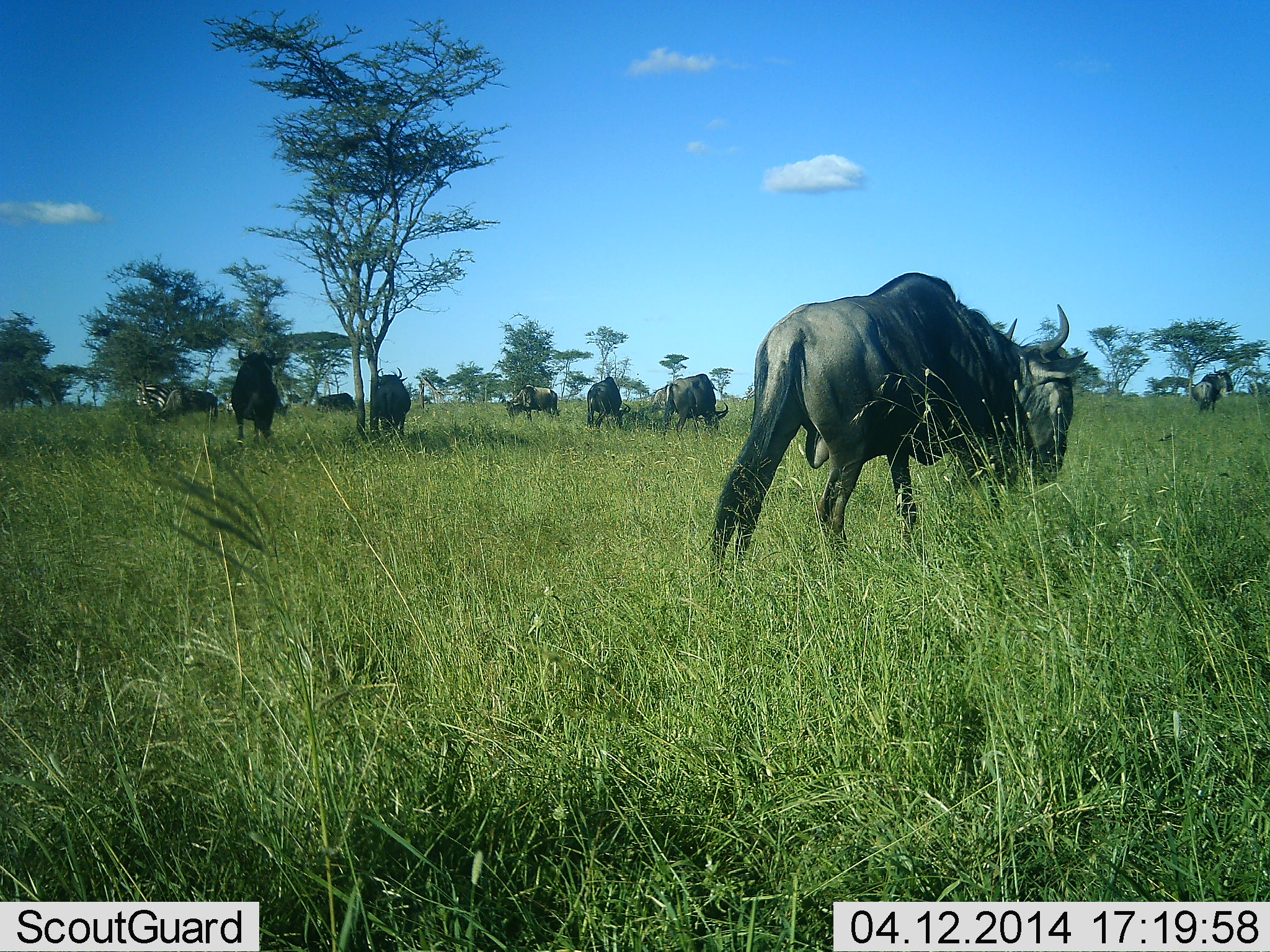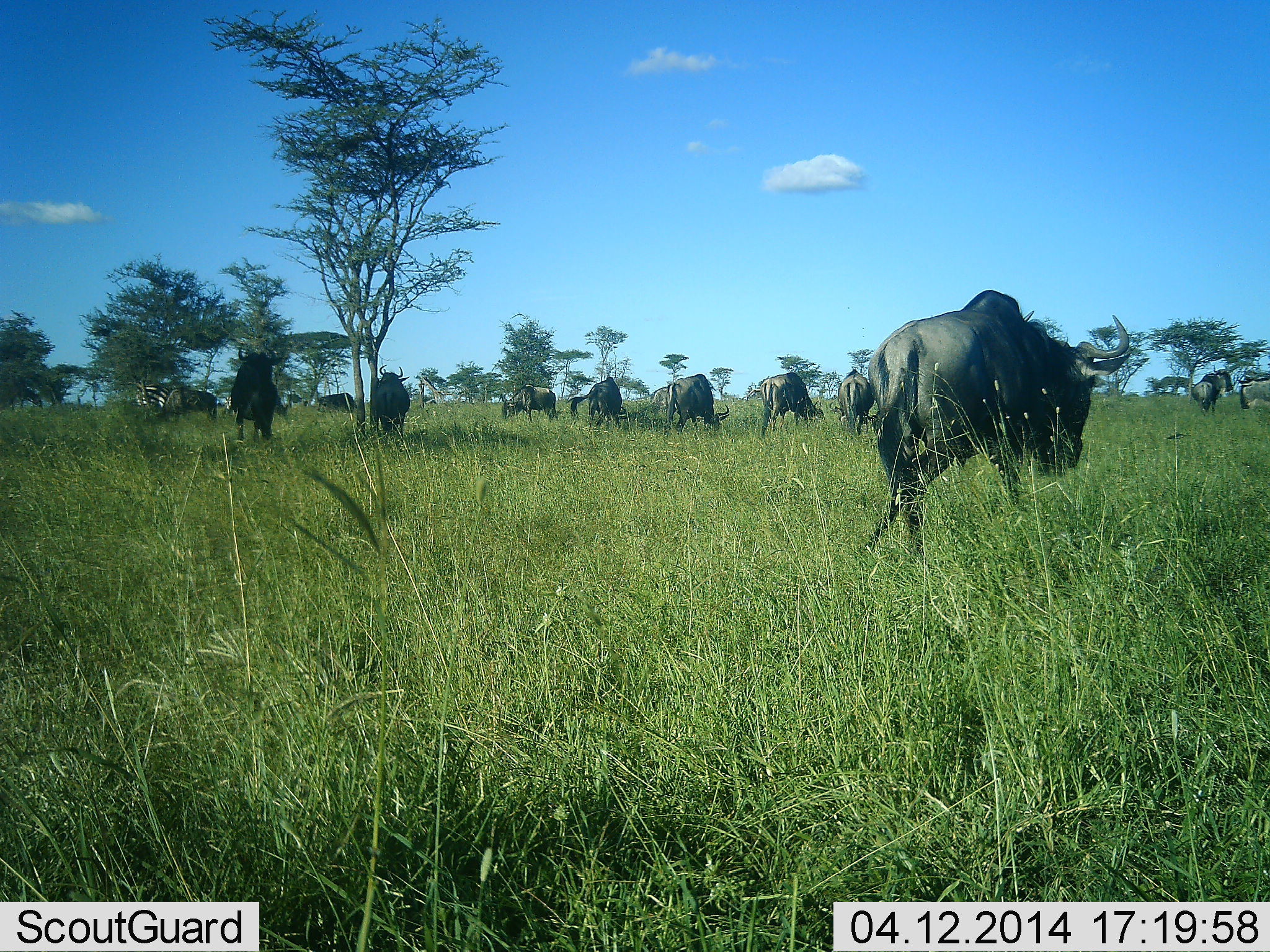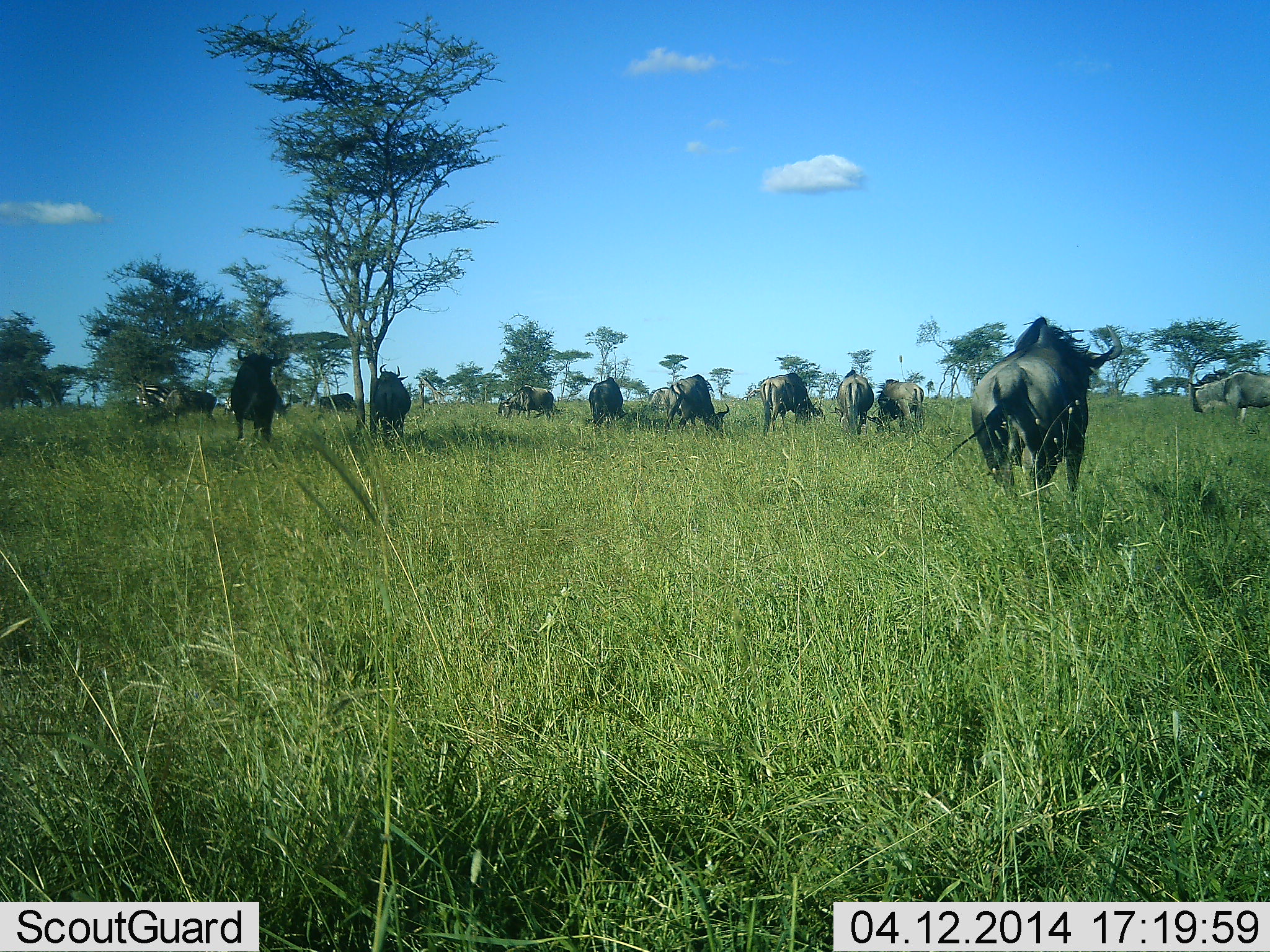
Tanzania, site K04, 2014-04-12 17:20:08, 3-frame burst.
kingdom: Animalia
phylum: Chordata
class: Mammalia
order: Artiodactyla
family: Bovidae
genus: Connochaetes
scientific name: Connochaetes taurinus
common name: blue wildebeest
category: wildebeest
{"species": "wildebeest (blue wildebeest) (Connochaetes taurinus)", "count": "11-50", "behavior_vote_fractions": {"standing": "40%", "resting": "0%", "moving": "80%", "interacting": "0%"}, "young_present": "0%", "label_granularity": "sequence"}